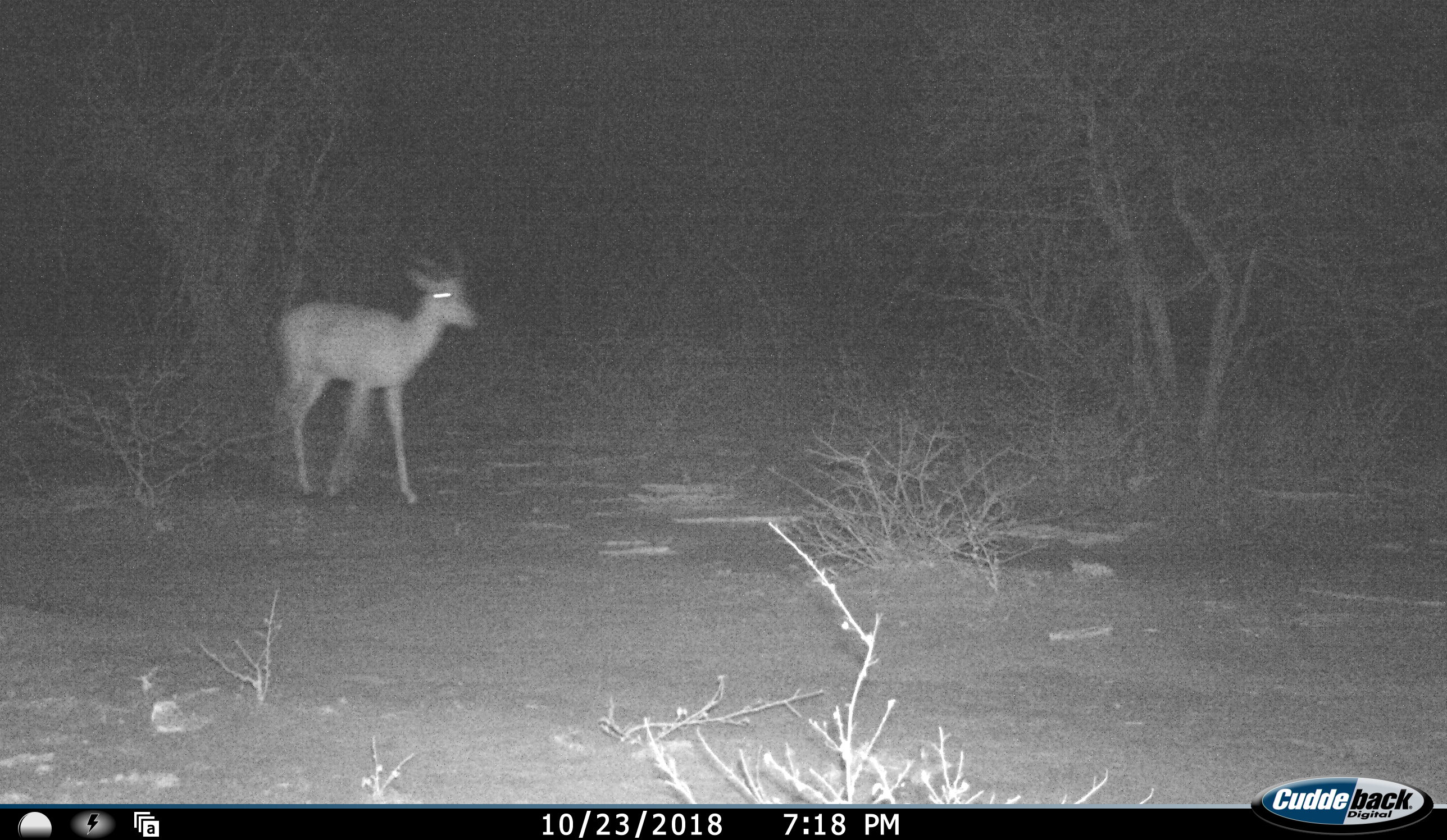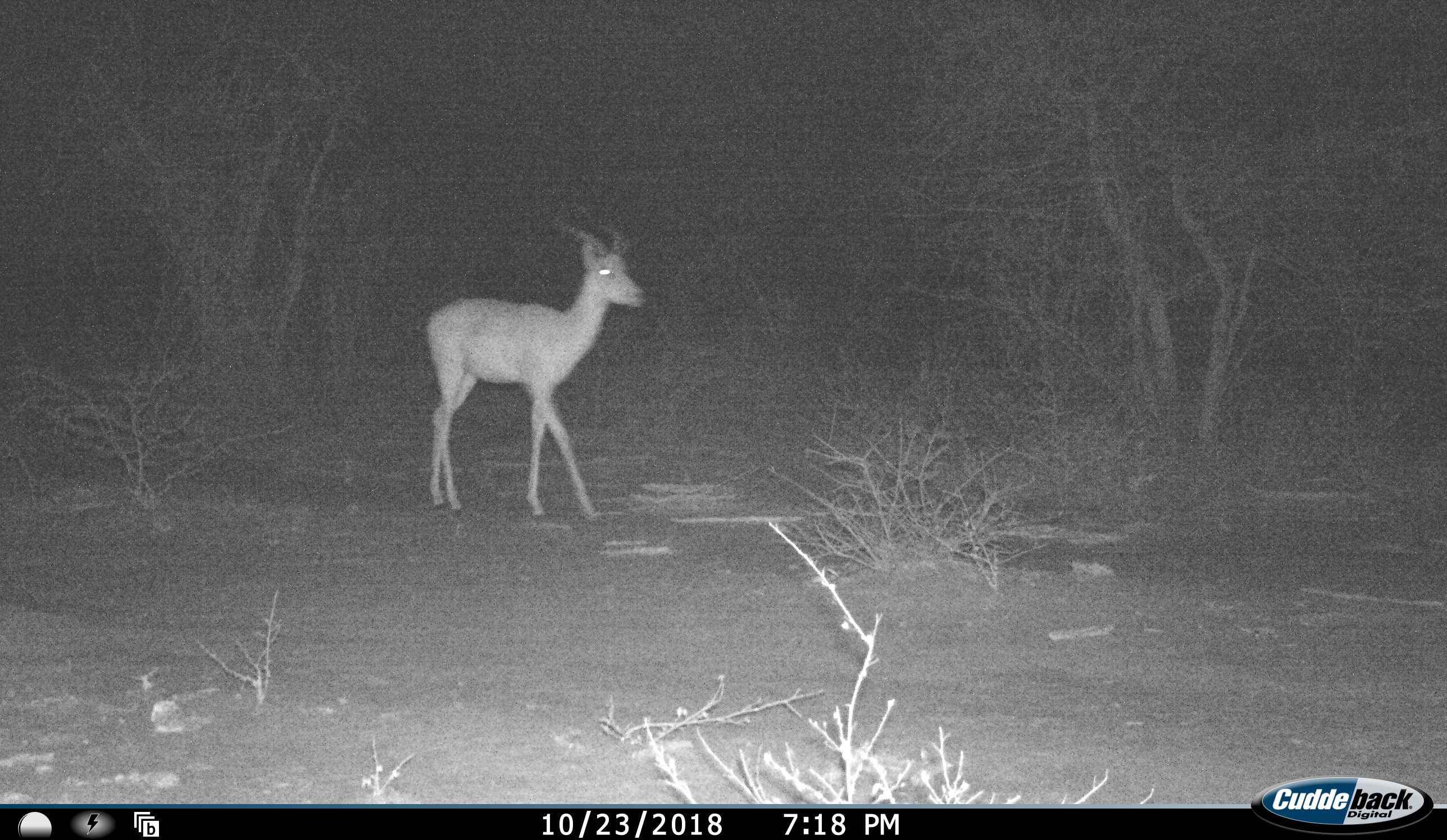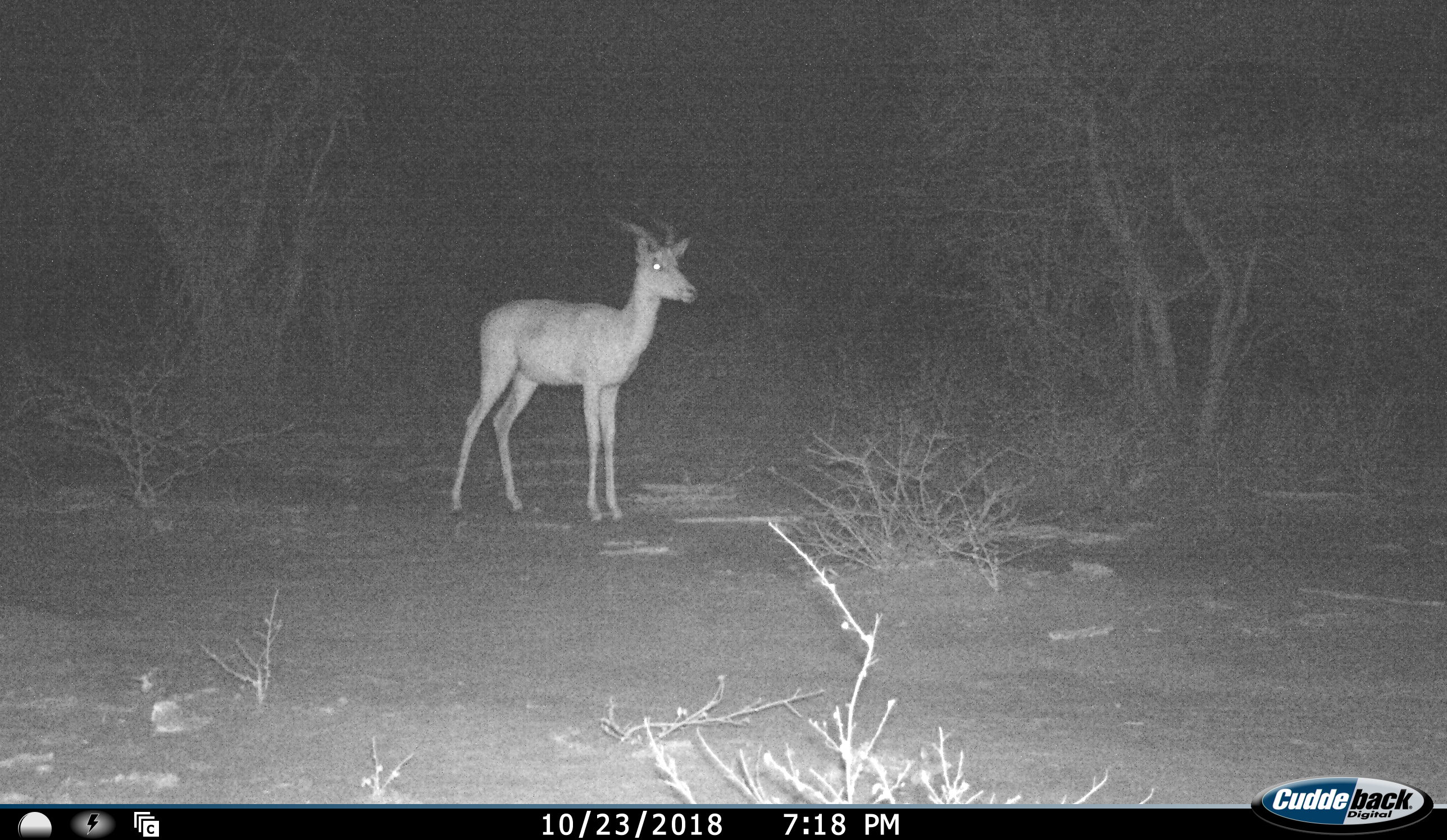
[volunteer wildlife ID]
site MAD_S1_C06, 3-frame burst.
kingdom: Animalia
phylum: Chordata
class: Mammalia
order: Artiodactyla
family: Bovidae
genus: Aepyceros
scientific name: Aepyceros melampus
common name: impala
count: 1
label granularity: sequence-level